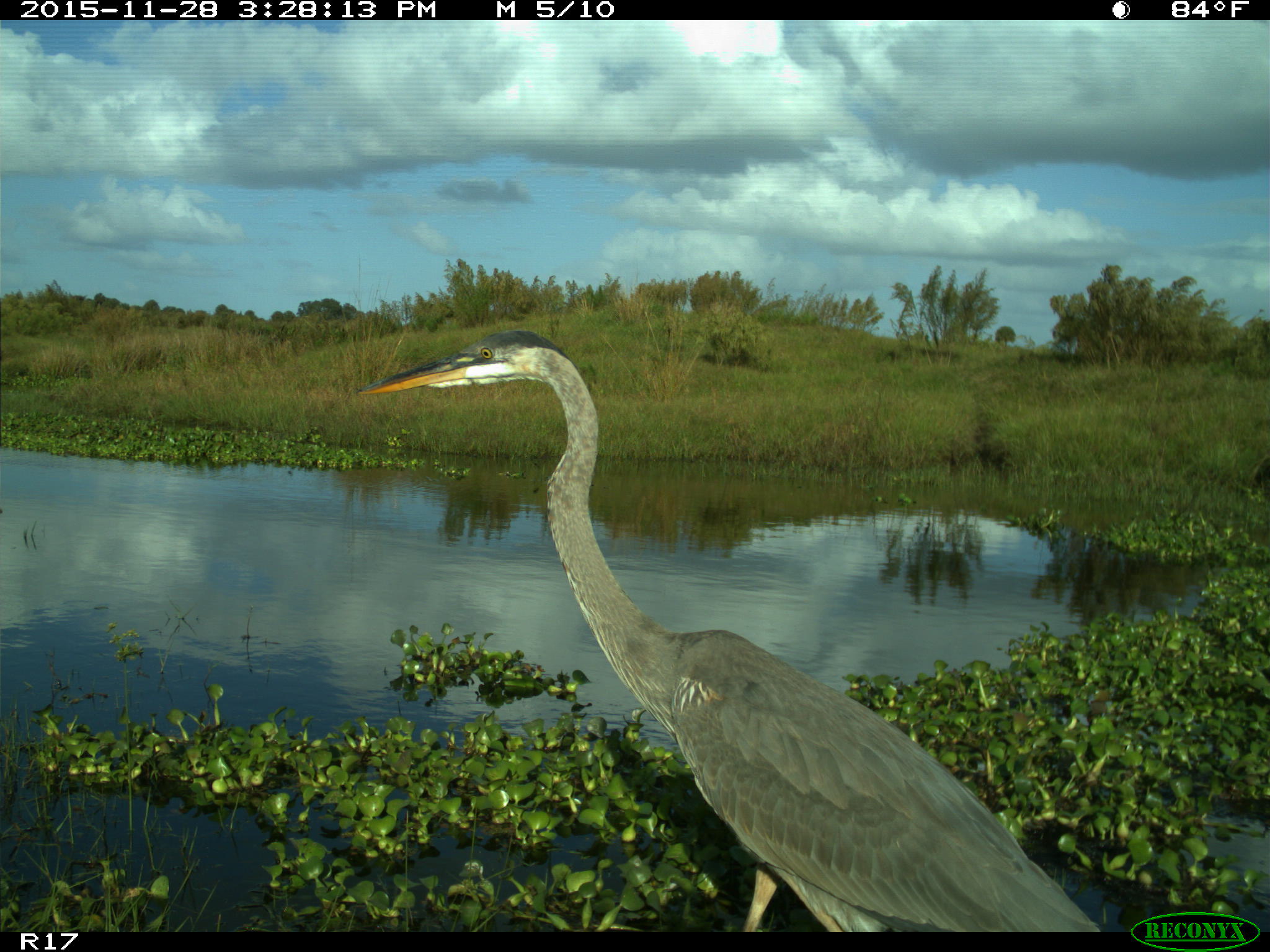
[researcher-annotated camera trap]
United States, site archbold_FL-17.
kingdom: Animalia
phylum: Chordata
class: Aves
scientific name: Aves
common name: birds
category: unidentified bird